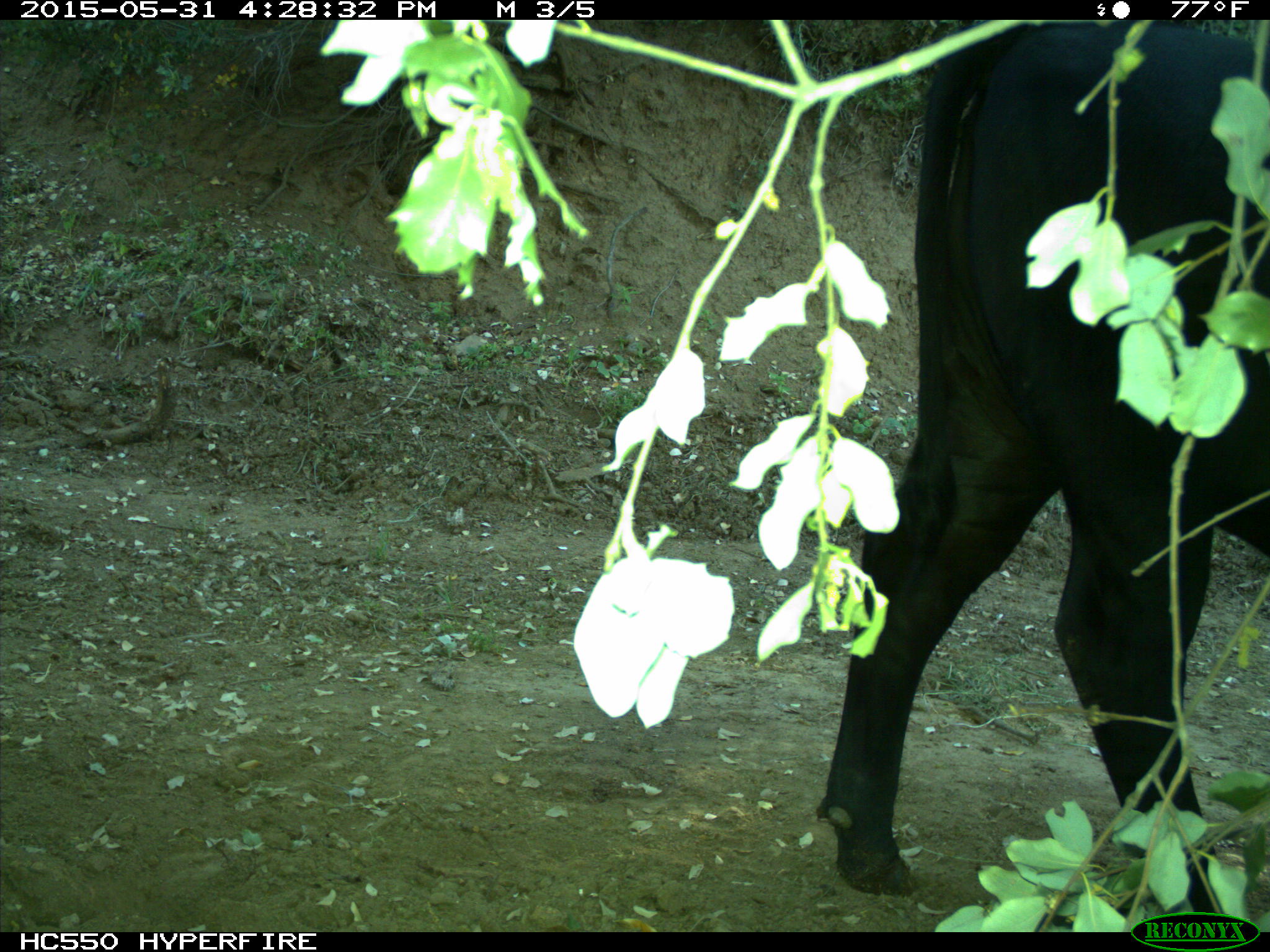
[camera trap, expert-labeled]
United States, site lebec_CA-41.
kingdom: Animalia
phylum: Chordata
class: Mammalia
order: Artiodactyla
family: Bovidae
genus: Bos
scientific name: Bos taurus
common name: domestic cow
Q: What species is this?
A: Bos taurus (domestic cow).